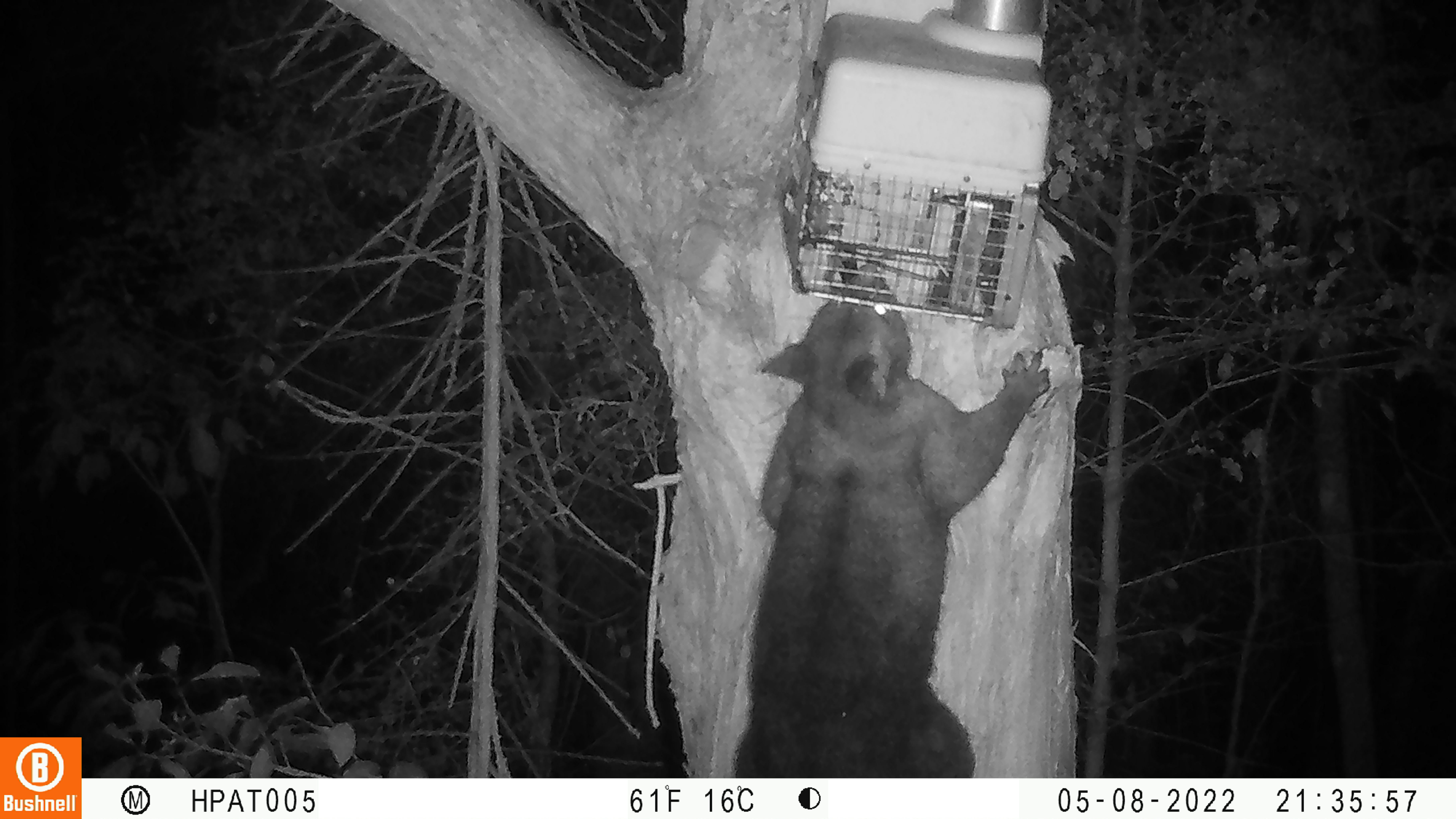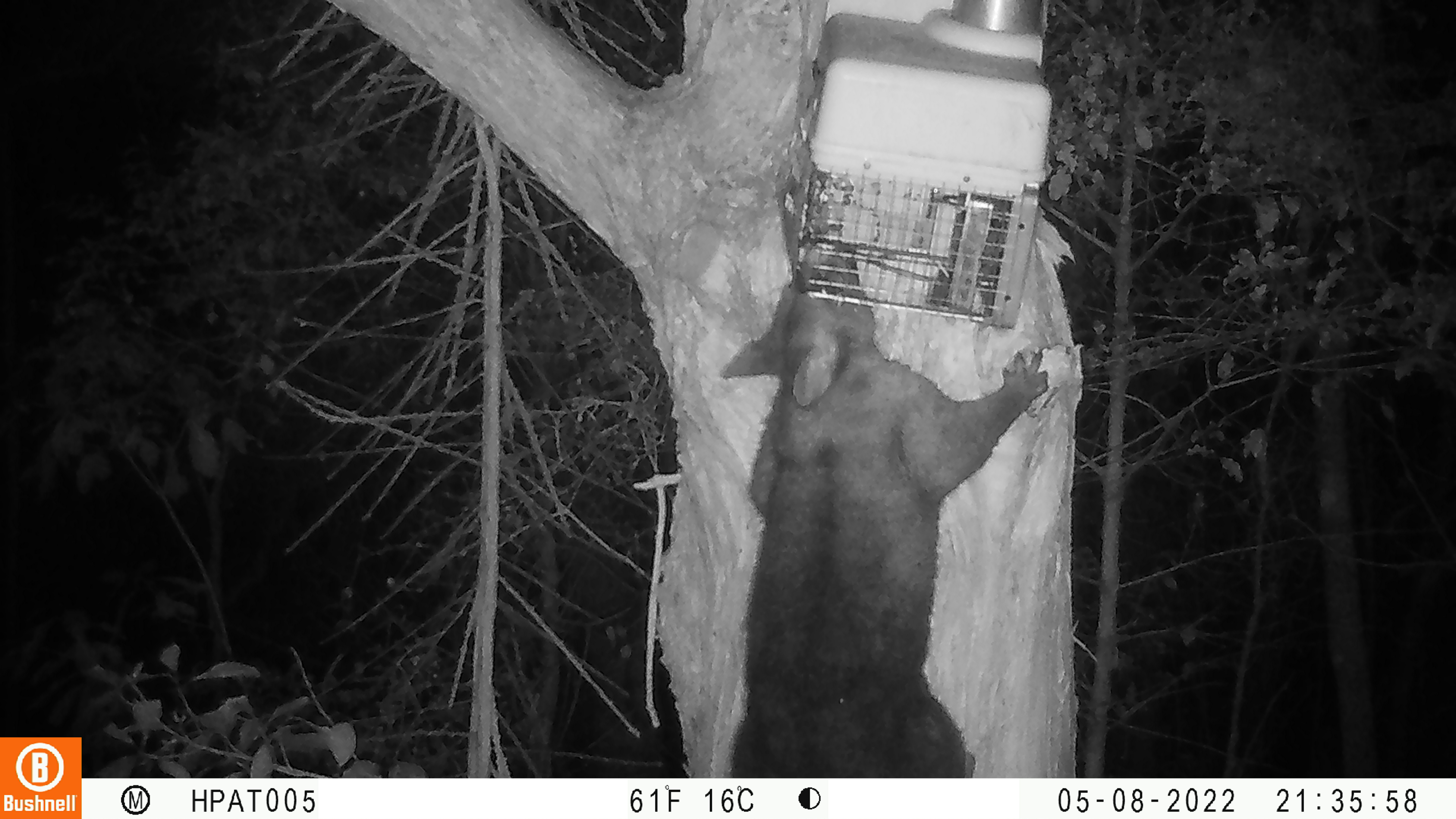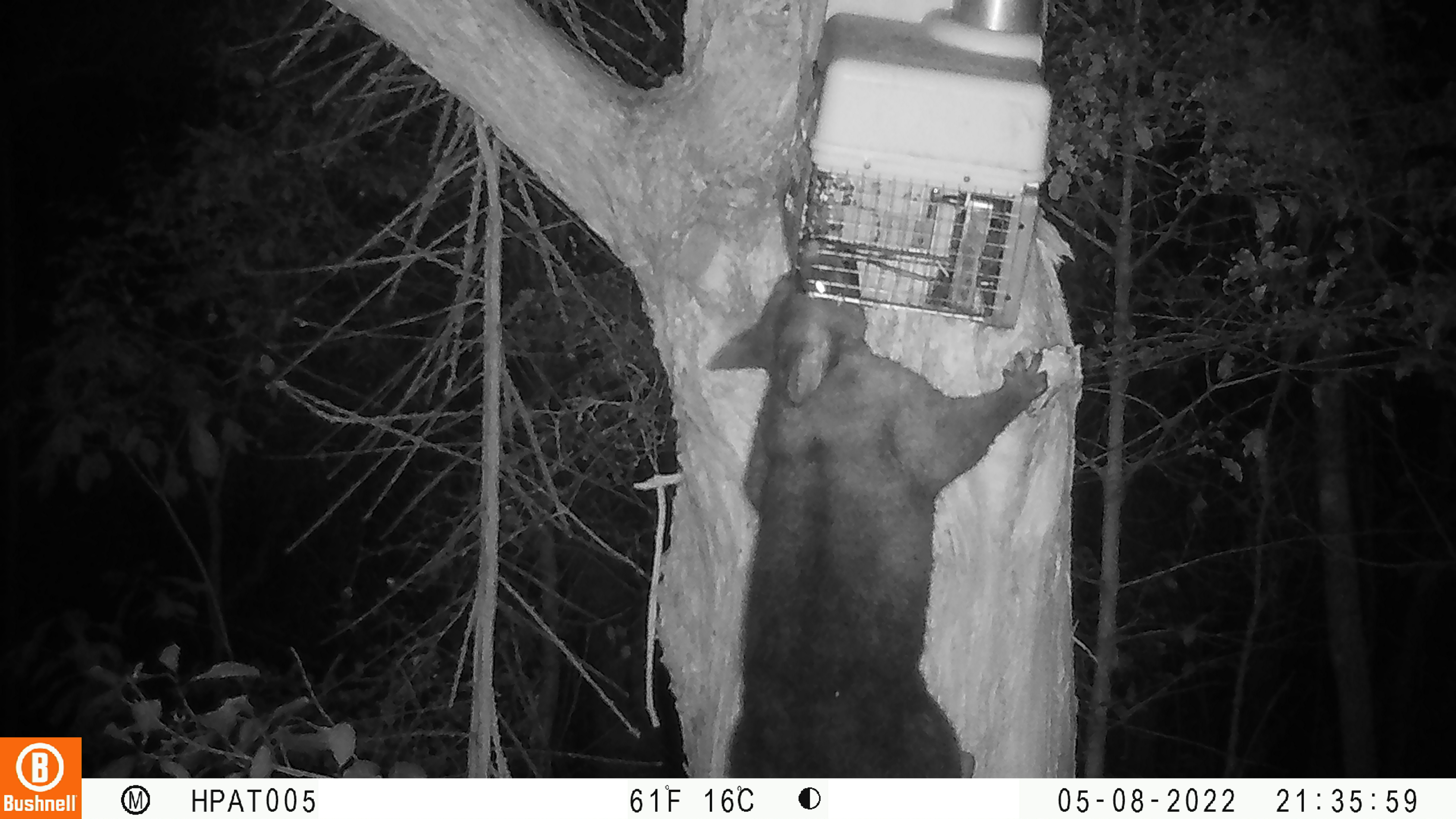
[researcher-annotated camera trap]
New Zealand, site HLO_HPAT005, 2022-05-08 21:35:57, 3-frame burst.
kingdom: Animalia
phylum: Chordata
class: Mammalia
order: Diprotodontia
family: Phalangeridae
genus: Trichosurus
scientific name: Trichosurus vulpecula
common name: common brushtail possum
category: possum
Possum (common brushtail possum) (Trichosurus vulpecula).